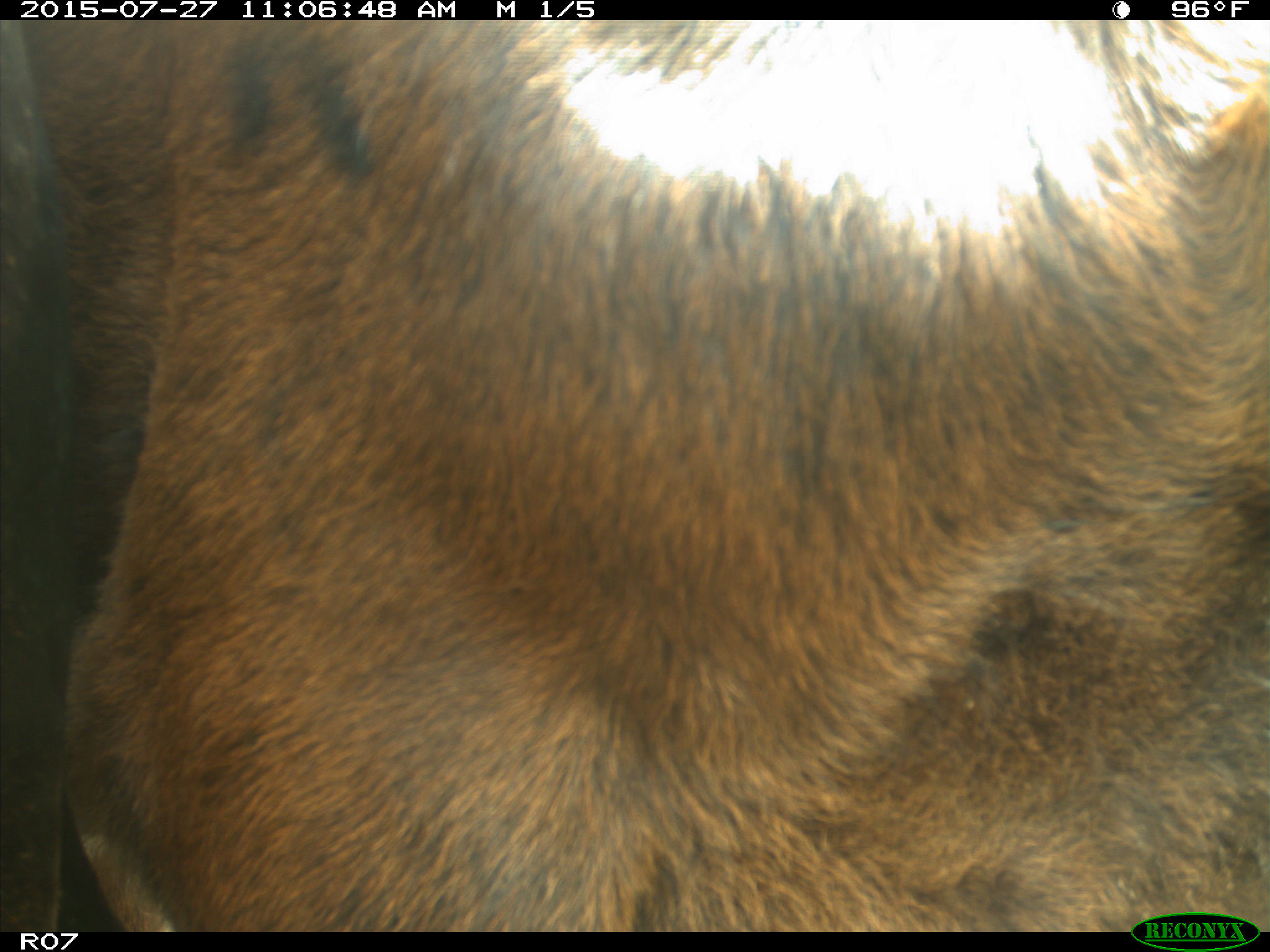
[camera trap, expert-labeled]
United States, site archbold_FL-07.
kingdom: Animalia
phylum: Chordata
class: Mammalia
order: Artiodactyla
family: Bovidae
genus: Bos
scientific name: Bos taurus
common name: domestic cow